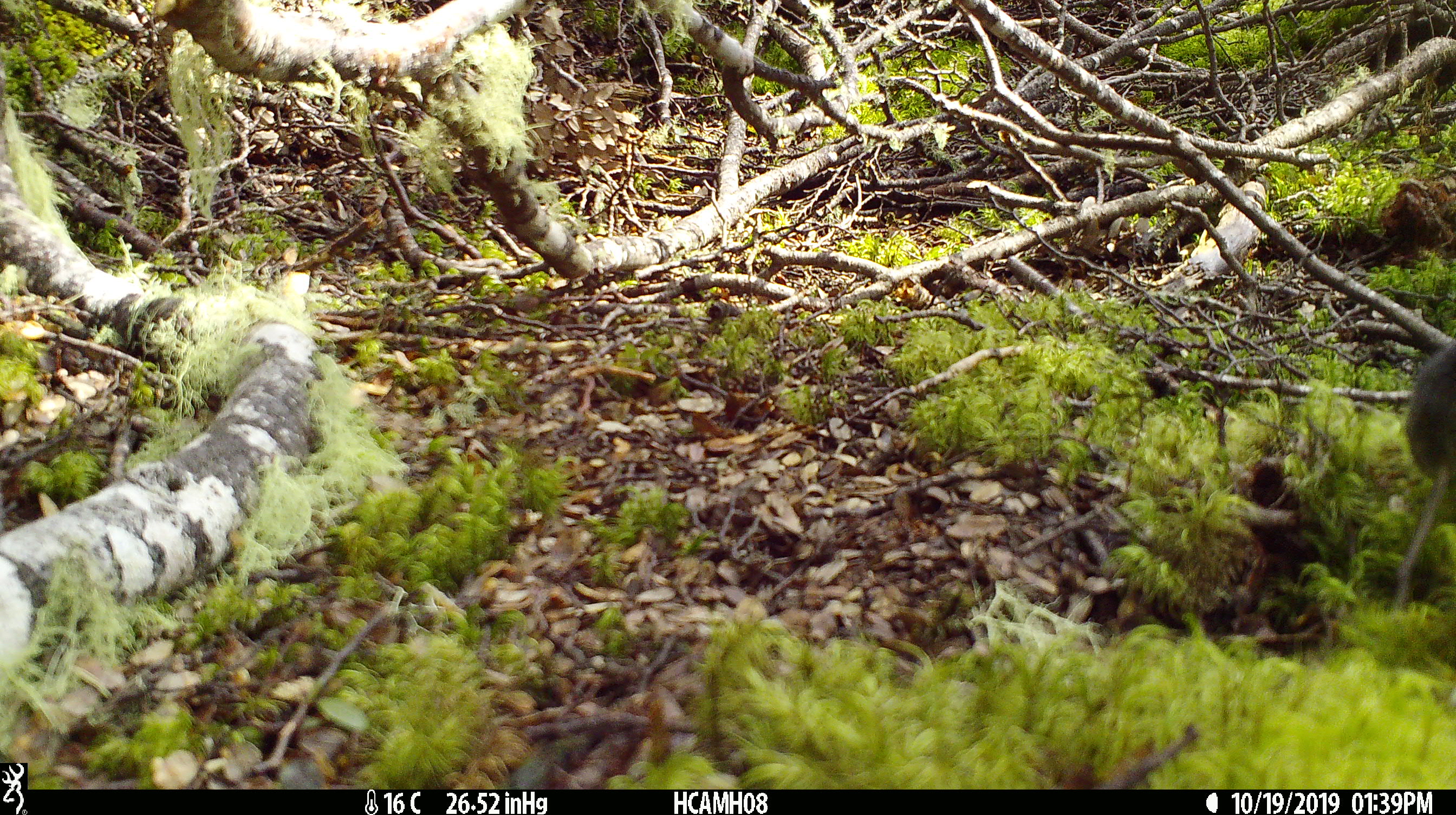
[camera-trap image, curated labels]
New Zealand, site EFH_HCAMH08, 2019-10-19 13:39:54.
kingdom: Animalia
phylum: Chordata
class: Mammalia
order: Rodentia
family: Muridae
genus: Mus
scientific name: Mus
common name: mouse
Mouse (Mus).